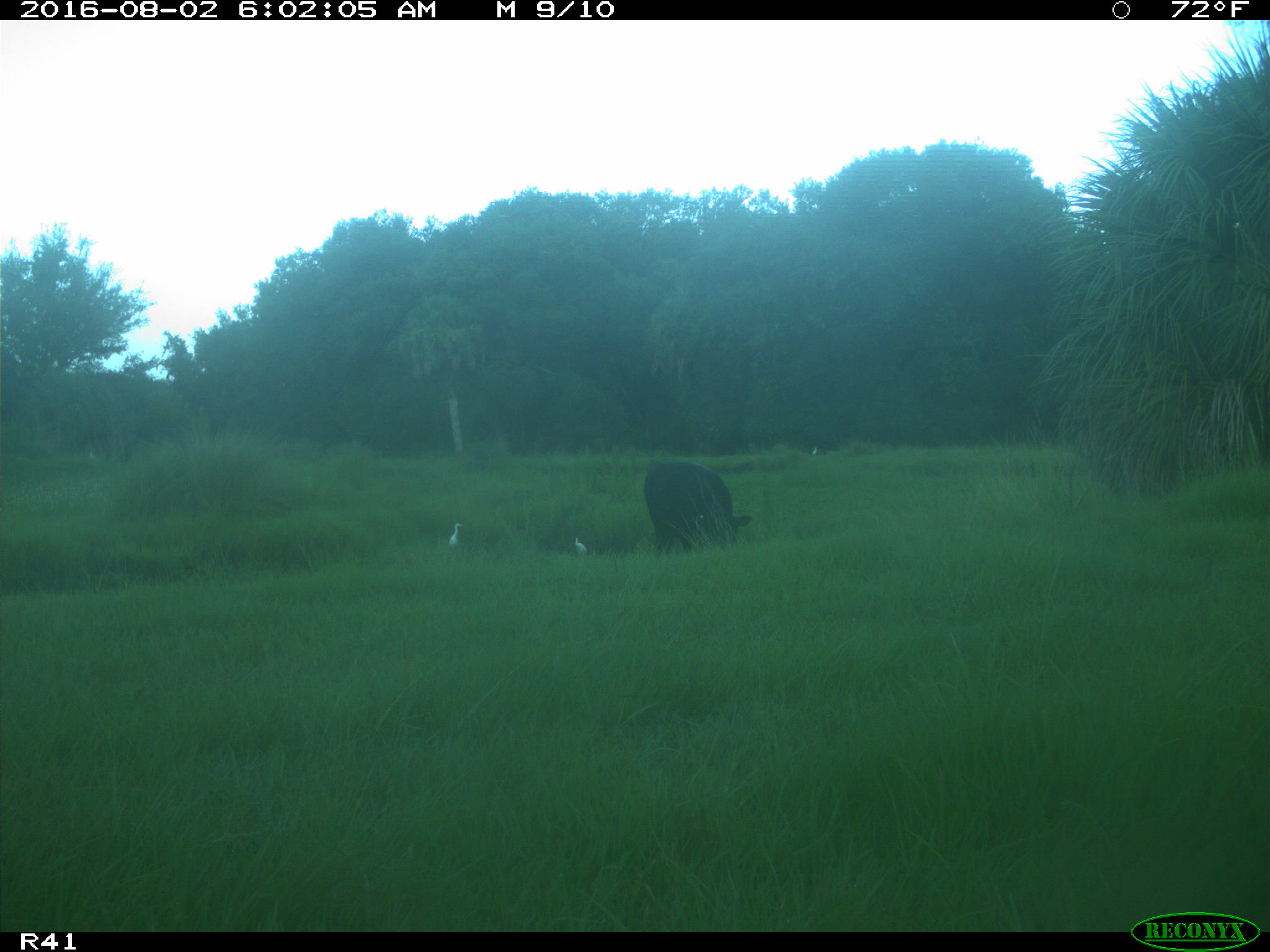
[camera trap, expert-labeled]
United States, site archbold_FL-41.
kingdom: Animalia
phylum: Chordata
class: Mammalia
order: Artiodactyla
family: Bovidae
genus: Bos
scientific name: Bos taurus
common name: domestic cow